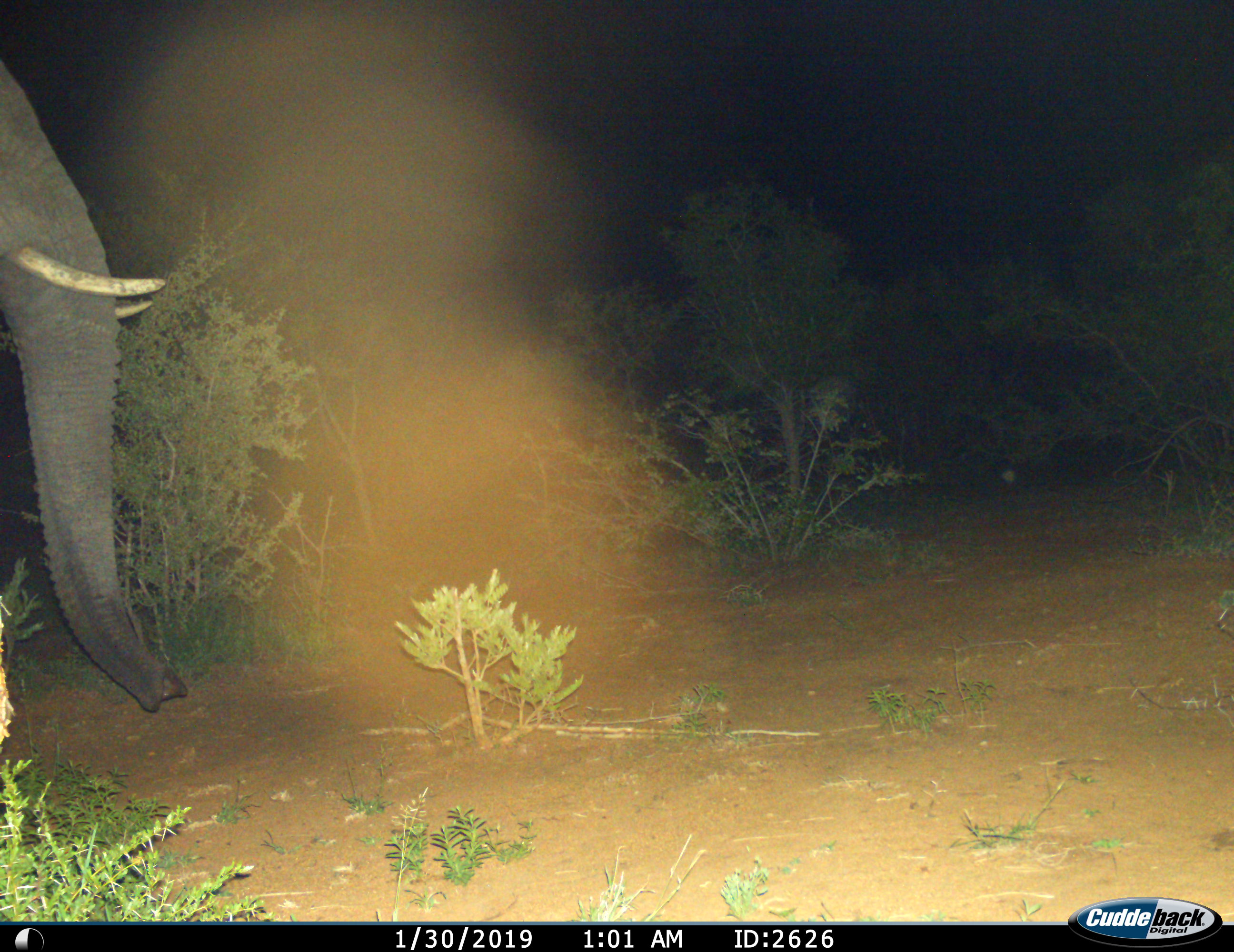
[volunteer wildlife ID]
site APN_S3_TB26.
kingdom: Animalia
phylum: Chordata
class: Mammalia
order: Proboscidea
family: Elephantidae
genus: Loxodonta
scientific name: Loxodonta africana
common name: african bush elephant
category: elephant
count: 1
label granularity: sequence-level